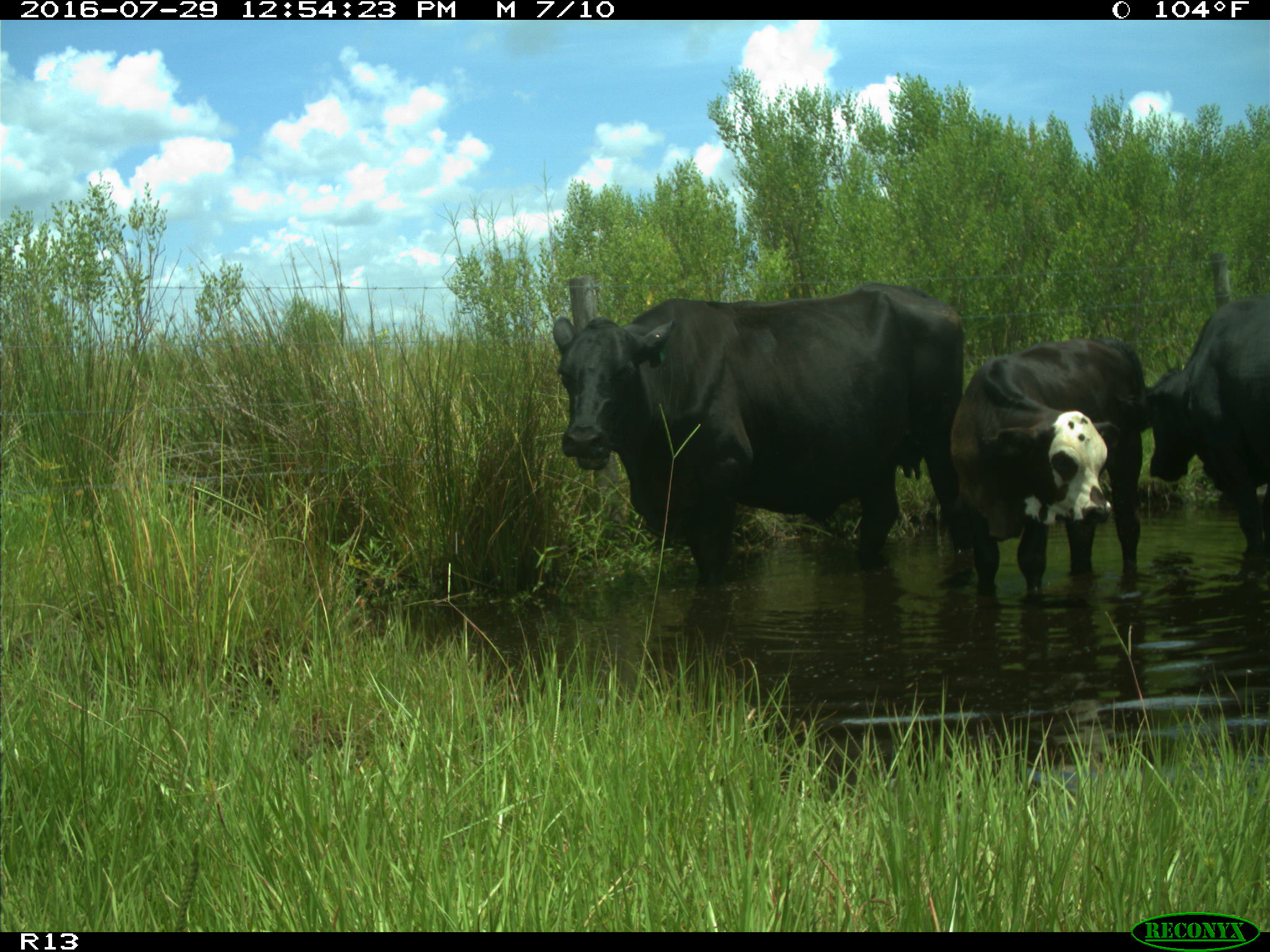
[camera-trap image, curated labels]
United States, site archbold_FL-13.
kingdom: Animalia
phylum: Chordata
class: Mammalia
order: Artiodactyla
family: Bovidae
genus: Bos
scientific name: Bos taurus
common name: domestic cow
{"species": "Bos taurus (domestic cow)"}